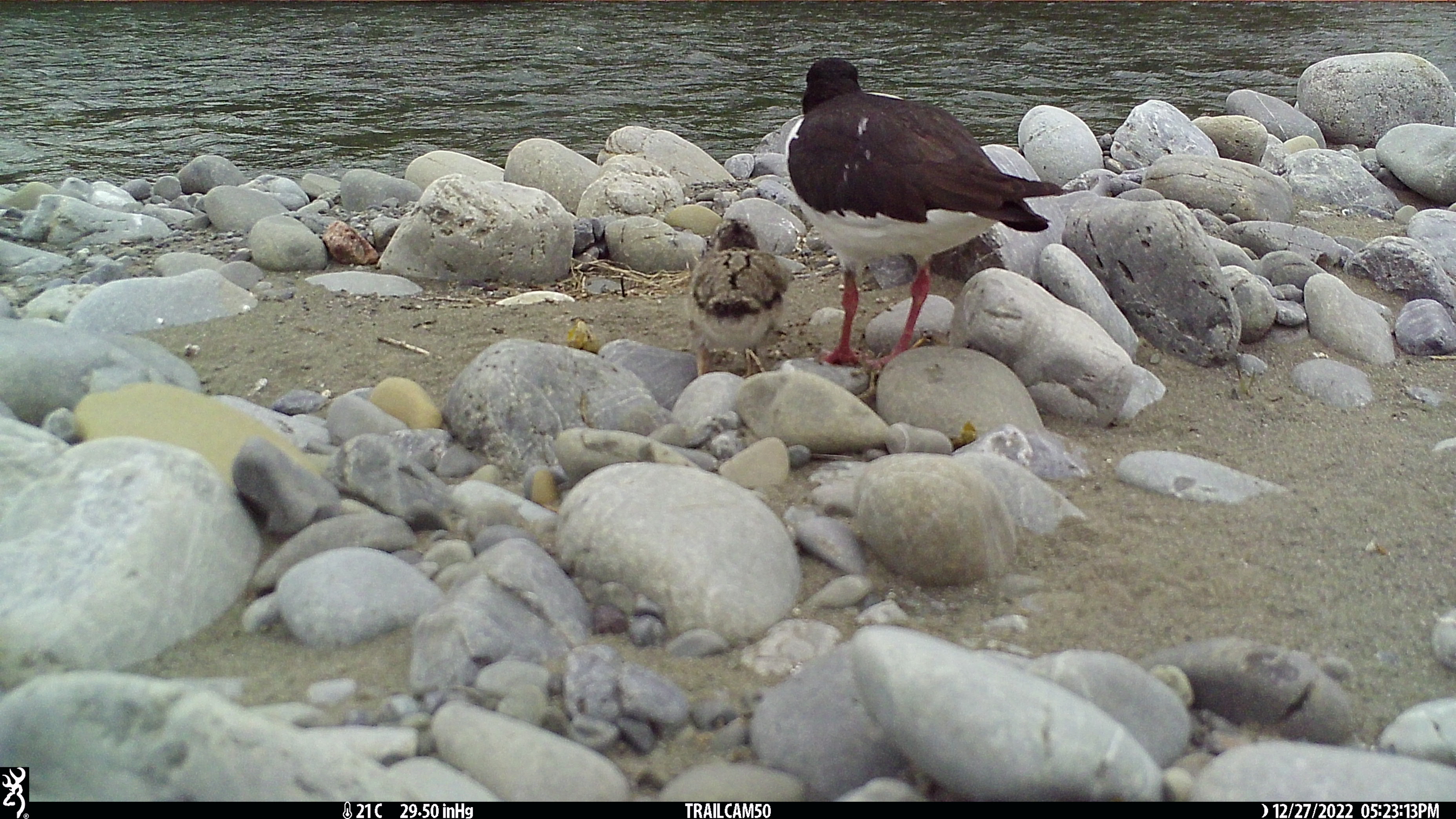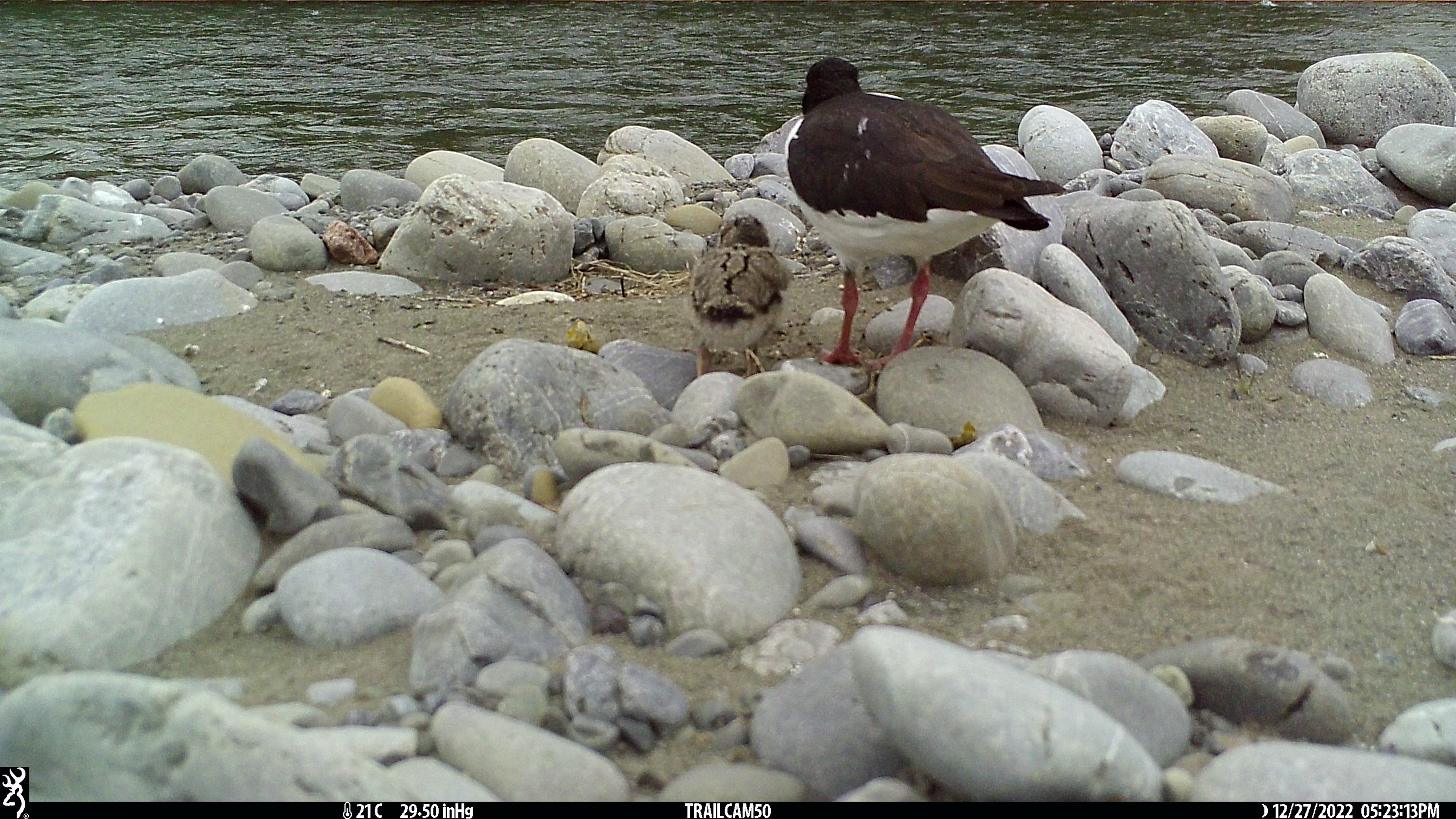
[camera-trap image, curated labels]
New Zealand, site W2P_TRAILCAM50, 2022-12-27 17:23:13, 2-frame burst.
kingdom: Animalia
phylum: Chordata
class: Aves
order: Charadriiformes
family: Haematopodidae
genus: Haematopus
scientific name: Haematopus unicolor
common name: variable oystercatcher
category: oystercatcher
Oystercatcher (variable oystercatcher) (Haematopus unicolor).